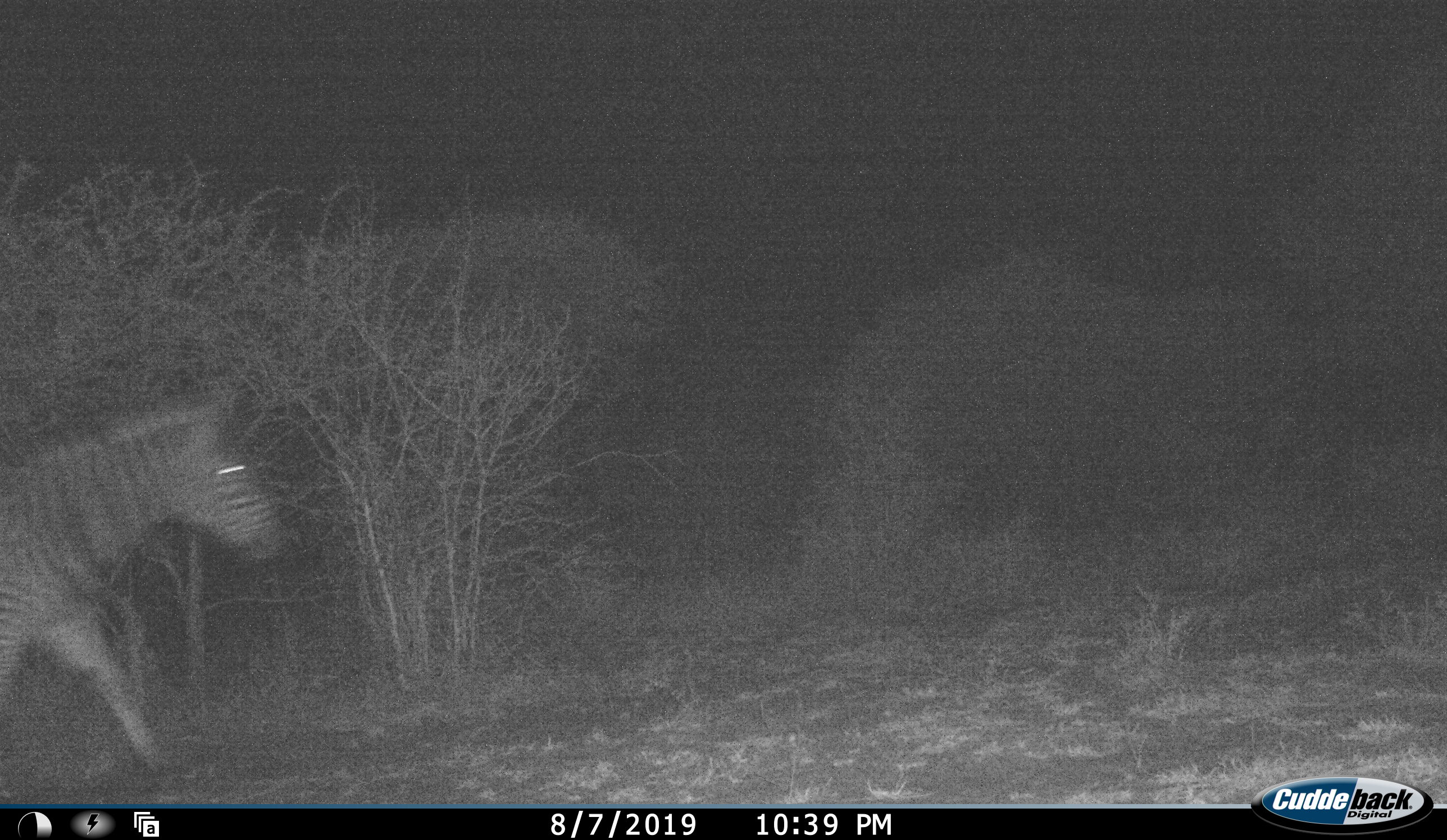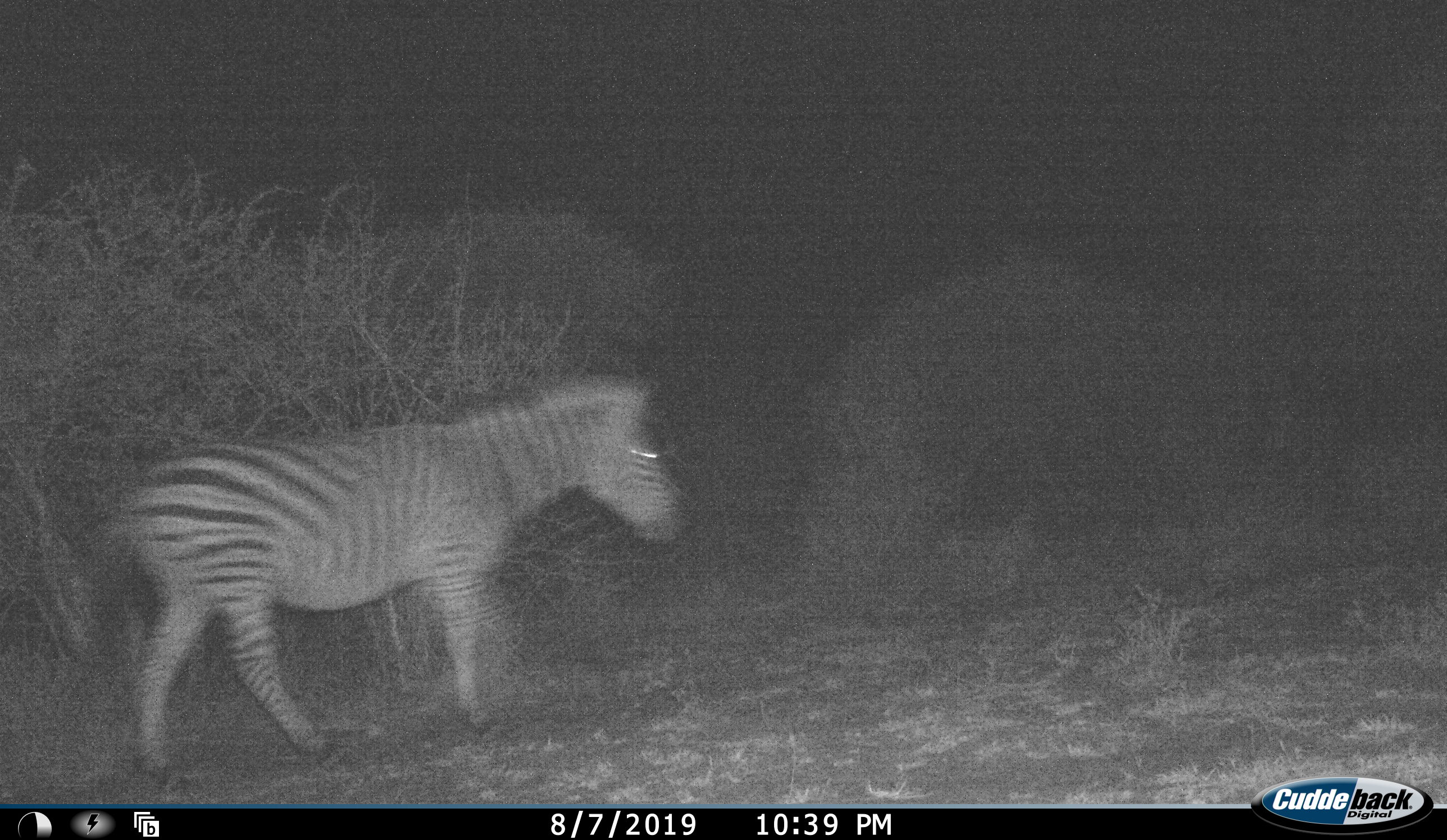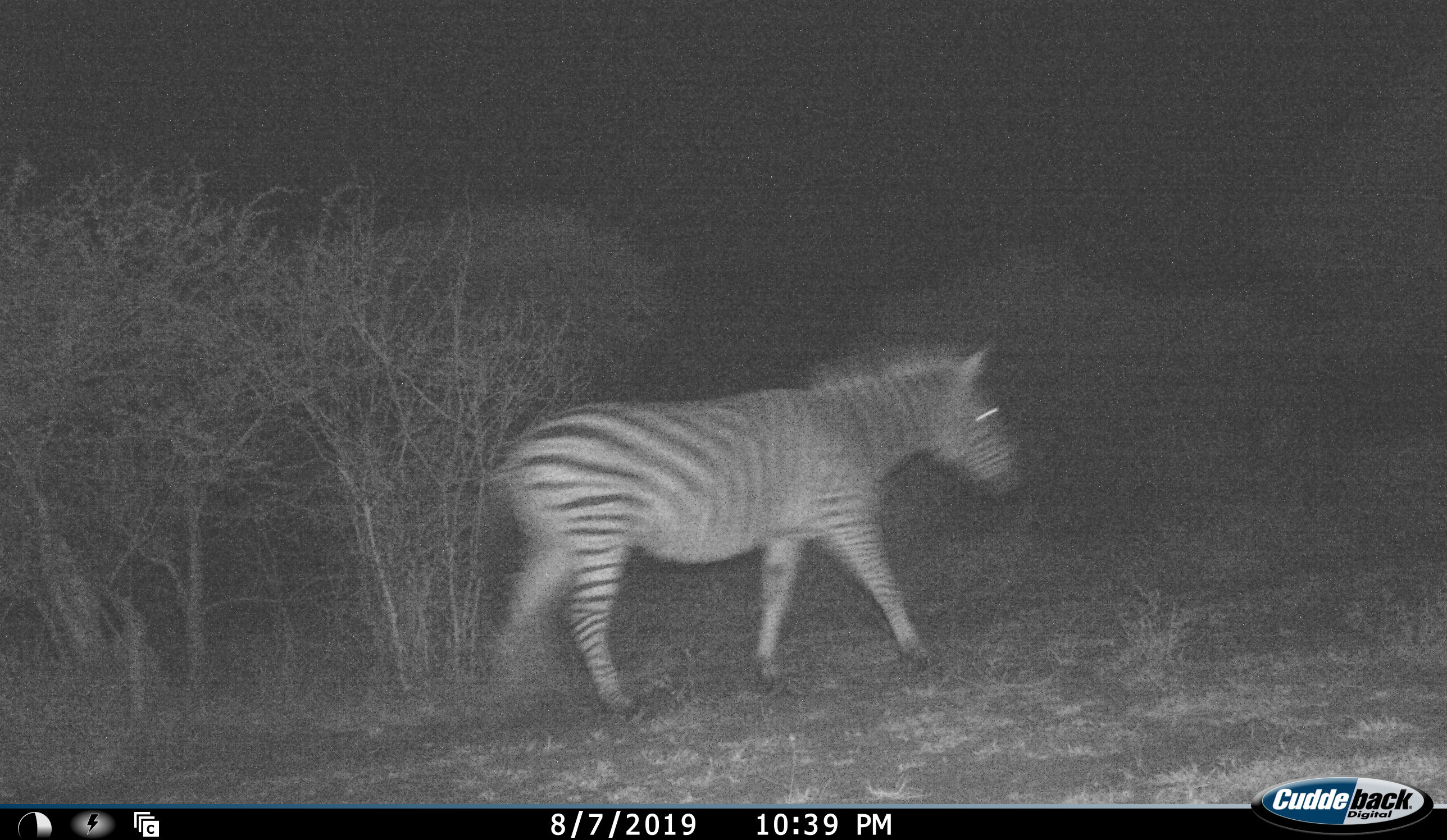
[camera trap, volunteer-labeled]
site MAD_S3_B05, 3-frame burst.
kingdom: Animalia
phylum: Chordata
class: Mammalia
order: Perissodactyla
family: Equidae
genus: Equus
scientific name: Equus quagga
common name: plains zebra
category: zebraplains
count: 1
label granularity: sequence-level